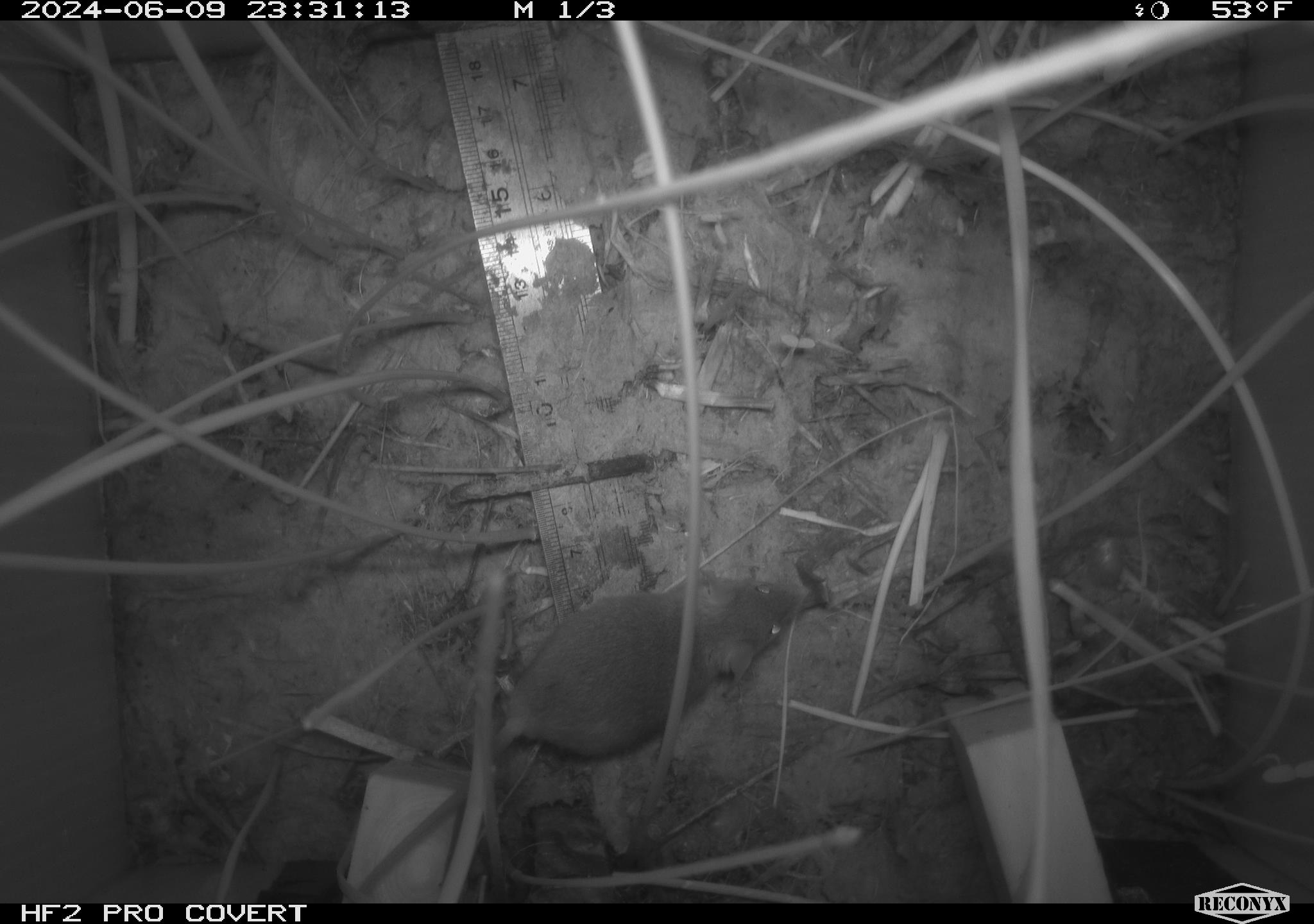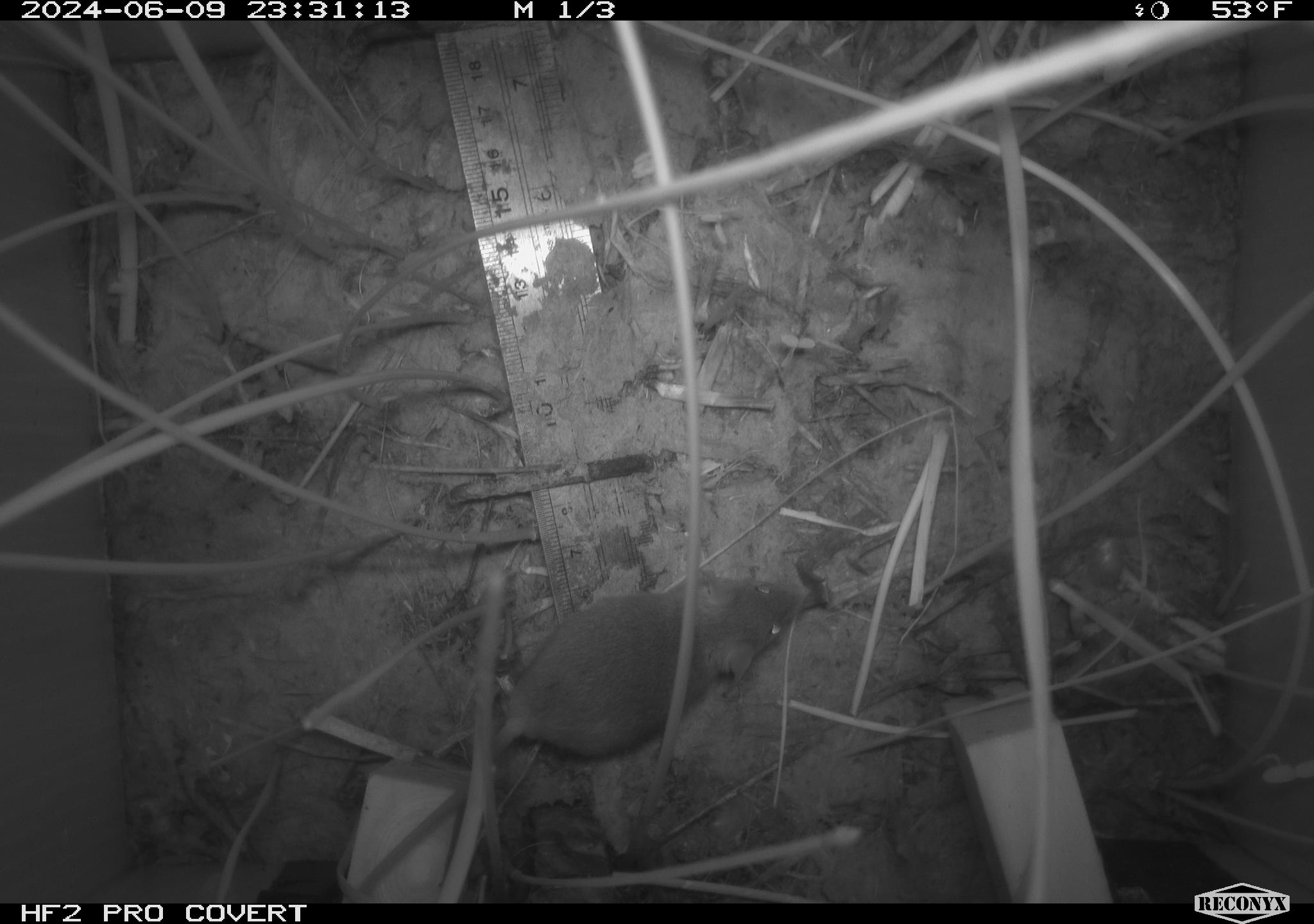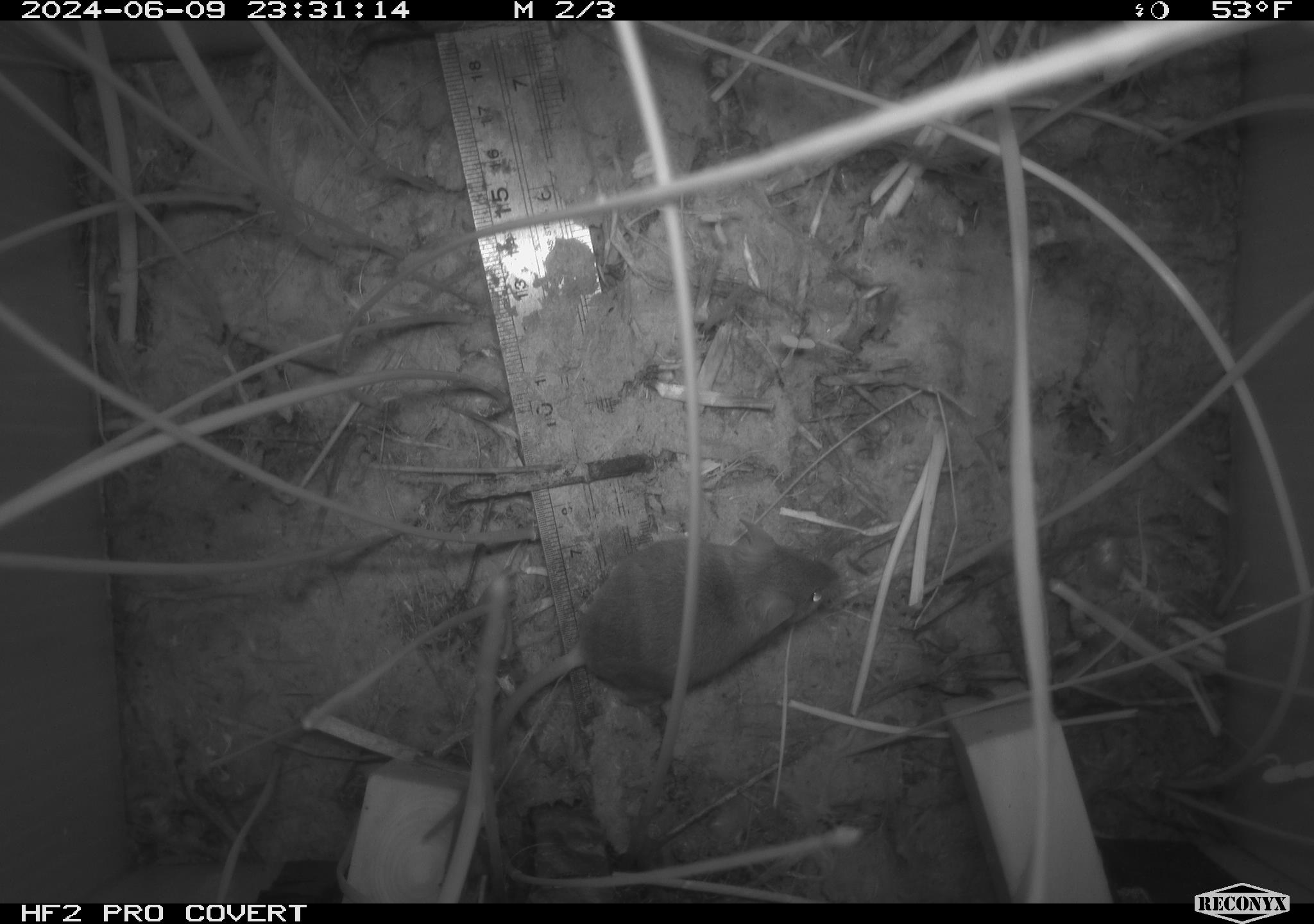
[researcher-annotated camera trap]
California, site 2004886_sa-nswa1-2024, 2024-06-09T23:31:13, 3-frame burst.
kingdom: Animalia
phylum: Chordata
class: Mammalia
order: Rodentia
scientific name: Rodentia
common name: rodent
Rodent (Rodentia).